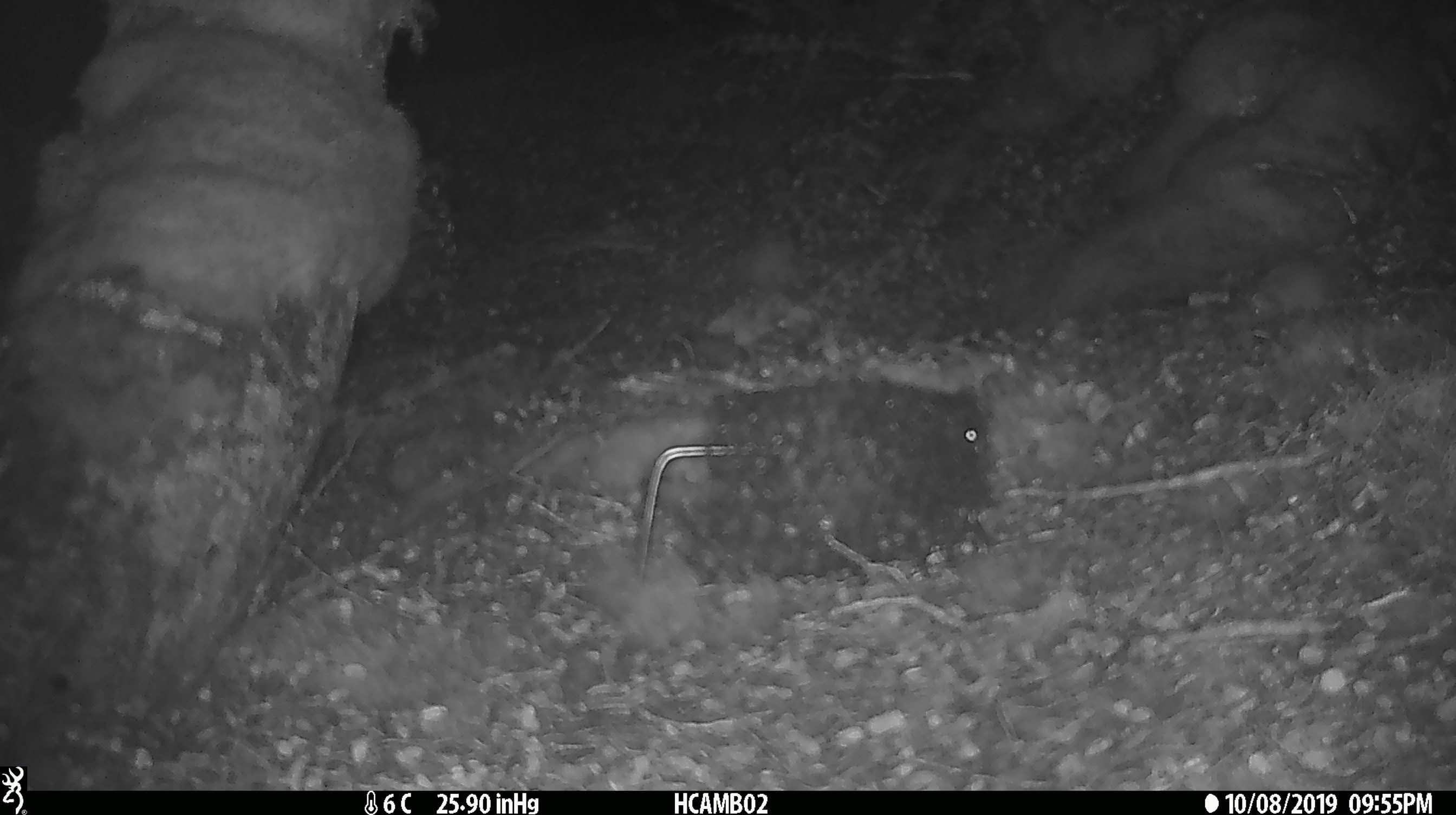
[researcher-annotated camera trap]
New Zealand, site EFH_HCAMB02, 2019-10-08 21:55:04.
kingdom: Animalia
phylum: Chordata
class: Mammalia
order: Rodentia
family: Muridae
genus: Mus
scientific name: Mus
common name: mouse